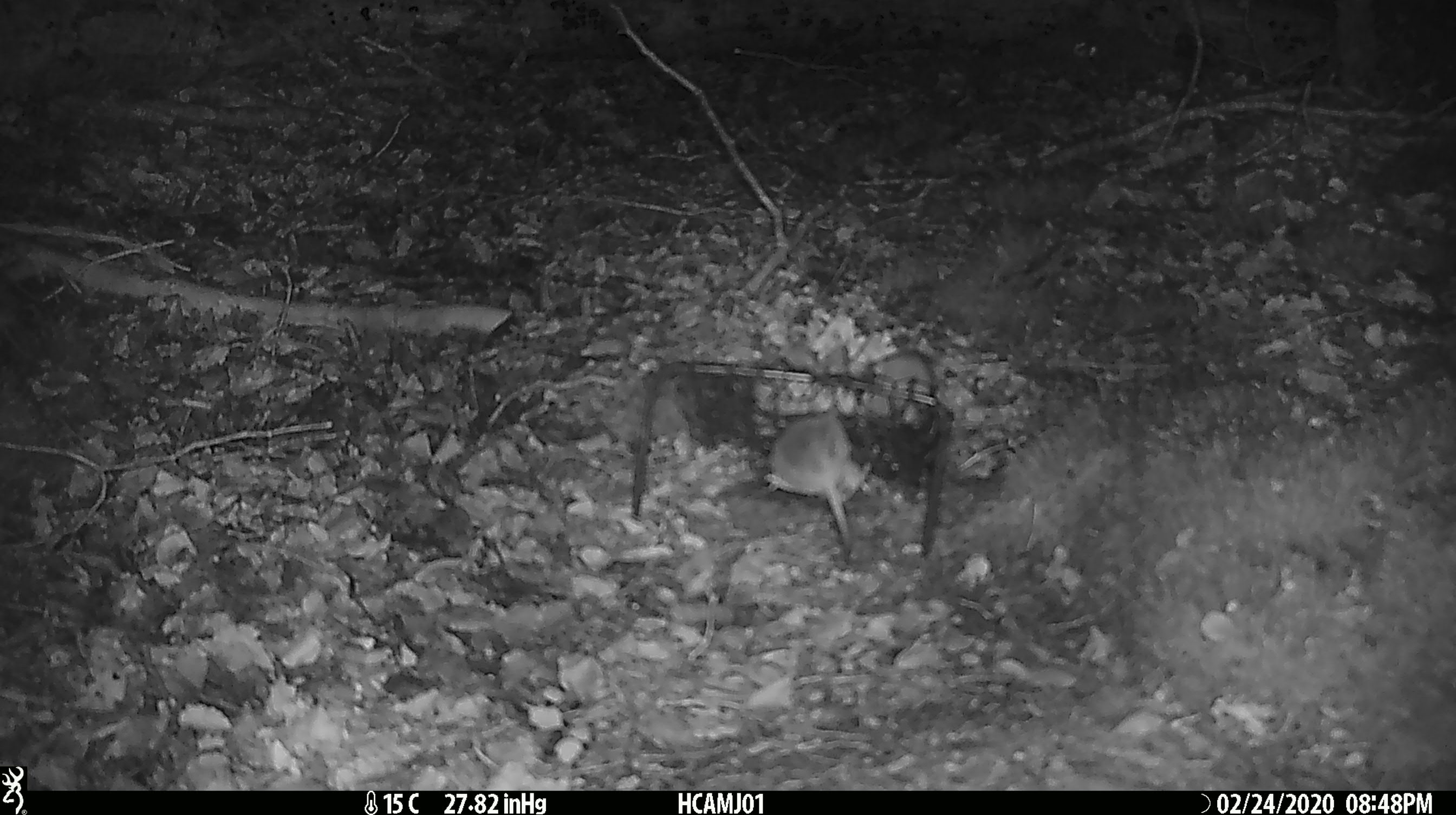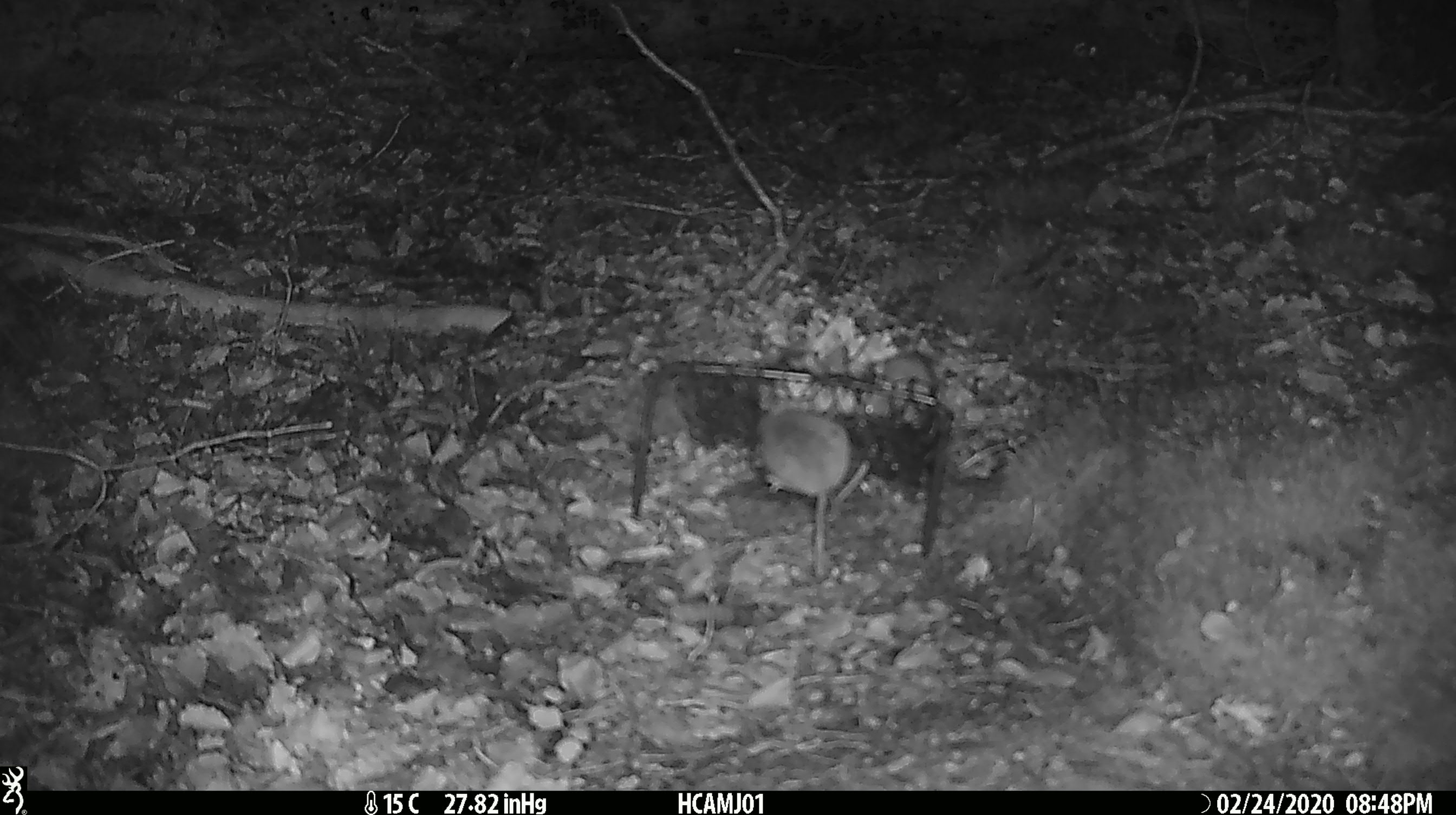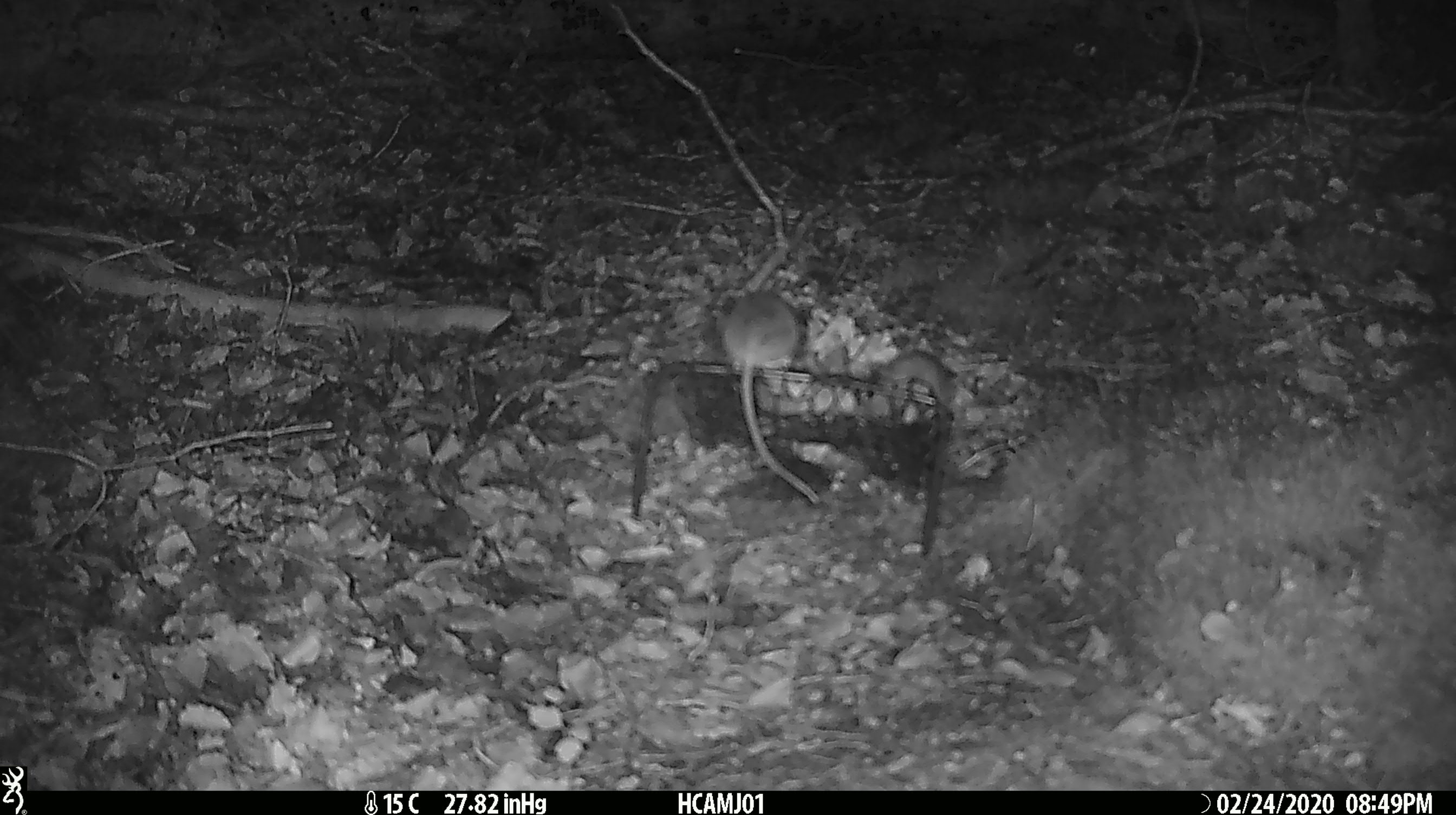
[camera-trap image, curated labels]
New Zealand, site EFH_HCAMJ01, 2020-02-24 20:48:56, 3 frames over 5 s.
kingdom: Animalia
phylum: Chordata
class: Mammalia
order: Rodentia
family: Muridae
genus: Mus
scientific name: Mus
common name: mouse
Mouse (Mus).